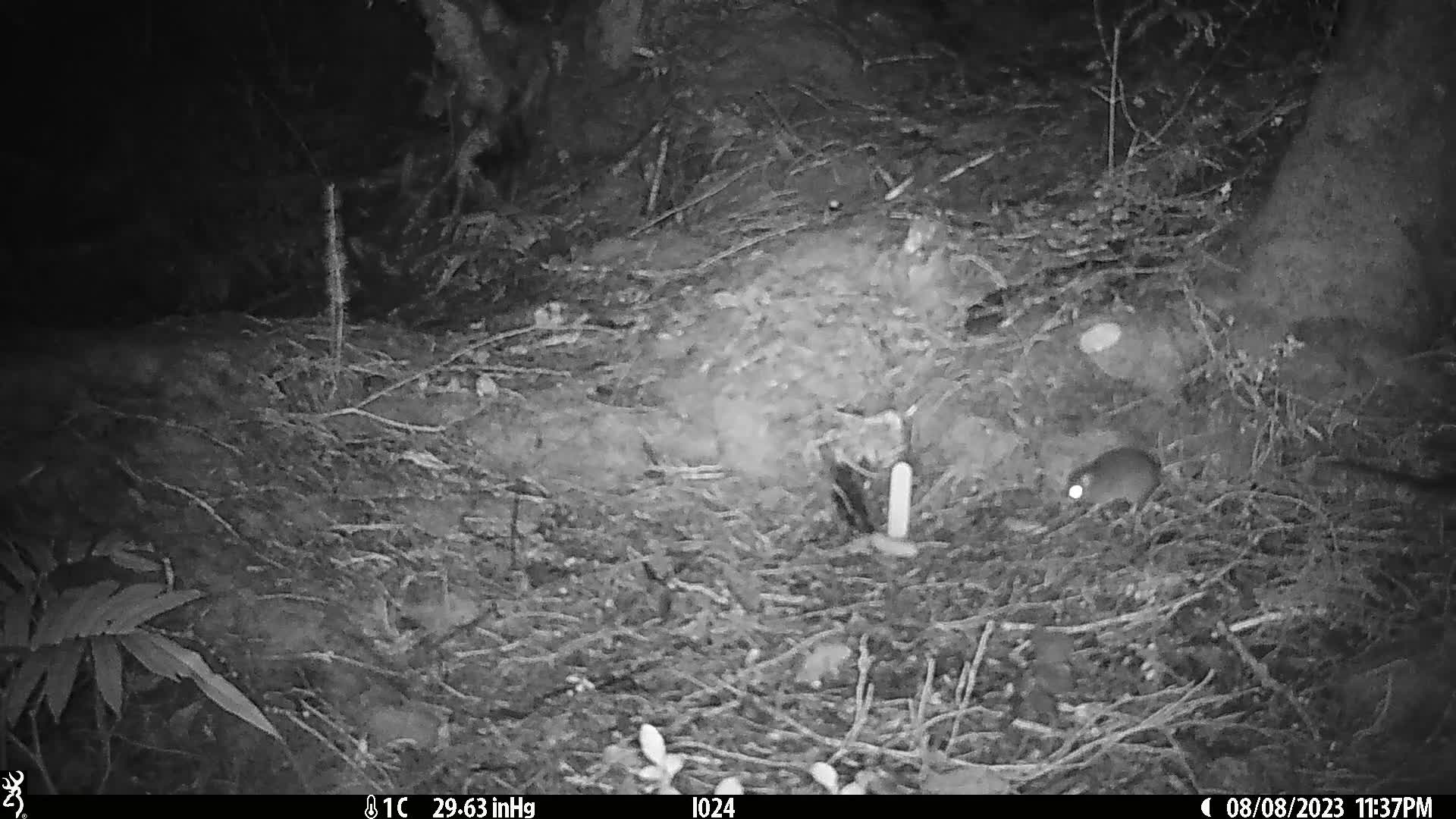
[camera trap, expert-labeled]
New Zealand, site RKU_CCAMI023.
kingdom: Animalia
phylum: Chordata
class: Mammalia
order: Rodentia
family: Muridae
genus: Rattus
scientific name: Rattus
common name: rat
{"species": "rat (Rattus)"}